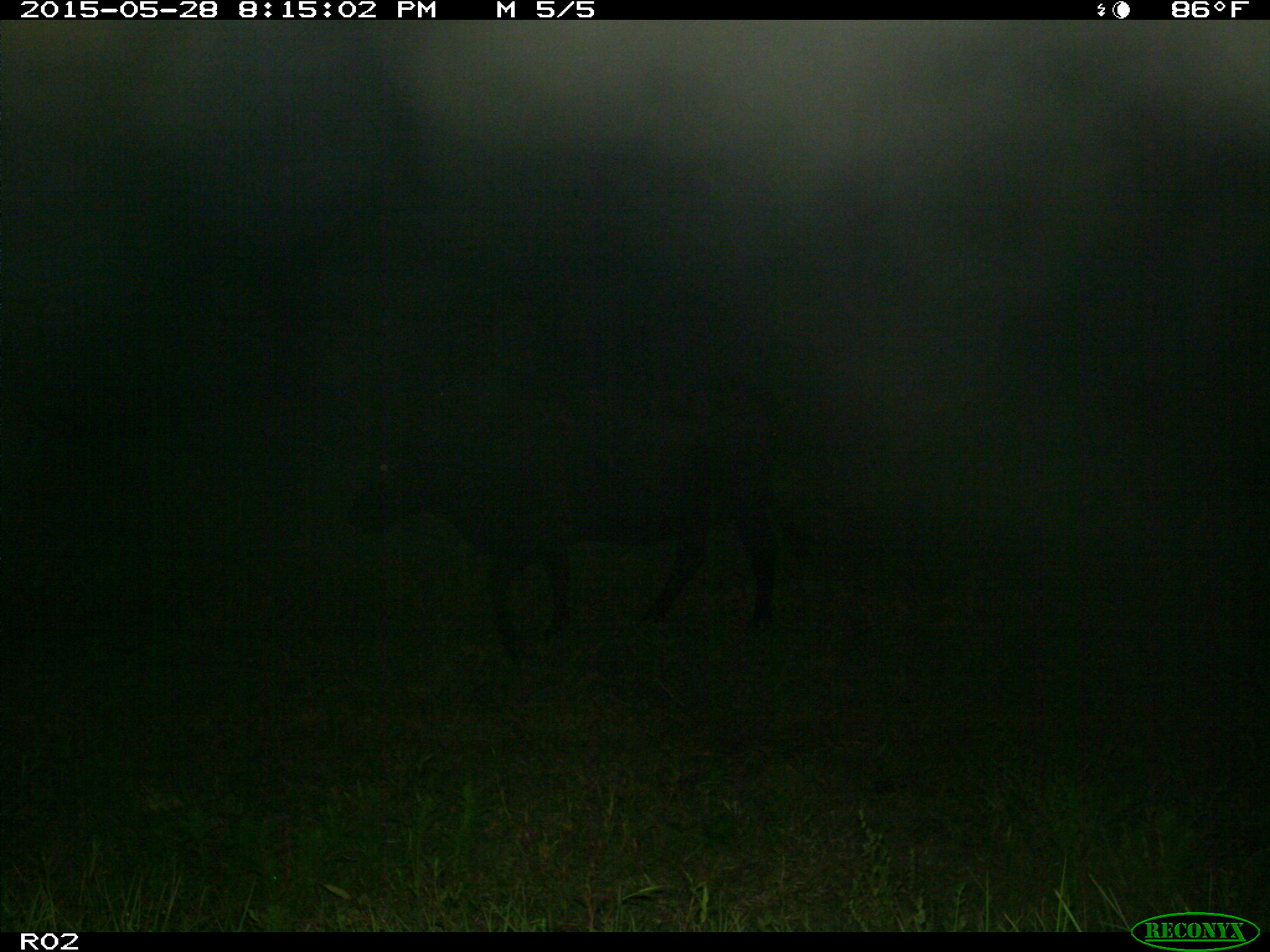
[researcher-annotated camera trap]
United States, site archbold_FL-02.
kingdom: Animalia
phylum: Chordata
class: Mammalia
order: Artiodactyla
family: Bovidae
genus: Bos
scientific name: Bos taurus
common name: domestic cow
Bos taurus (domestic cow).